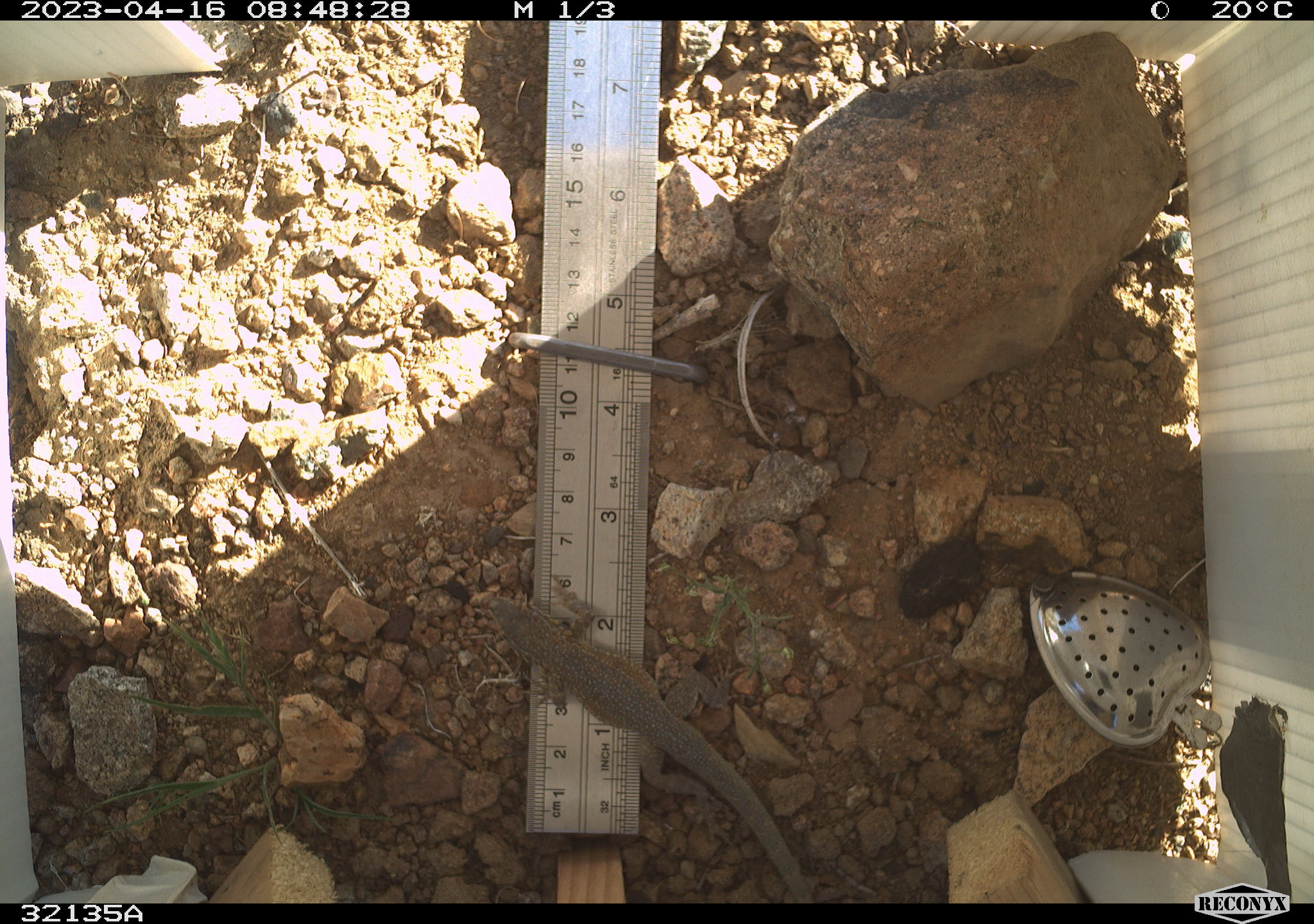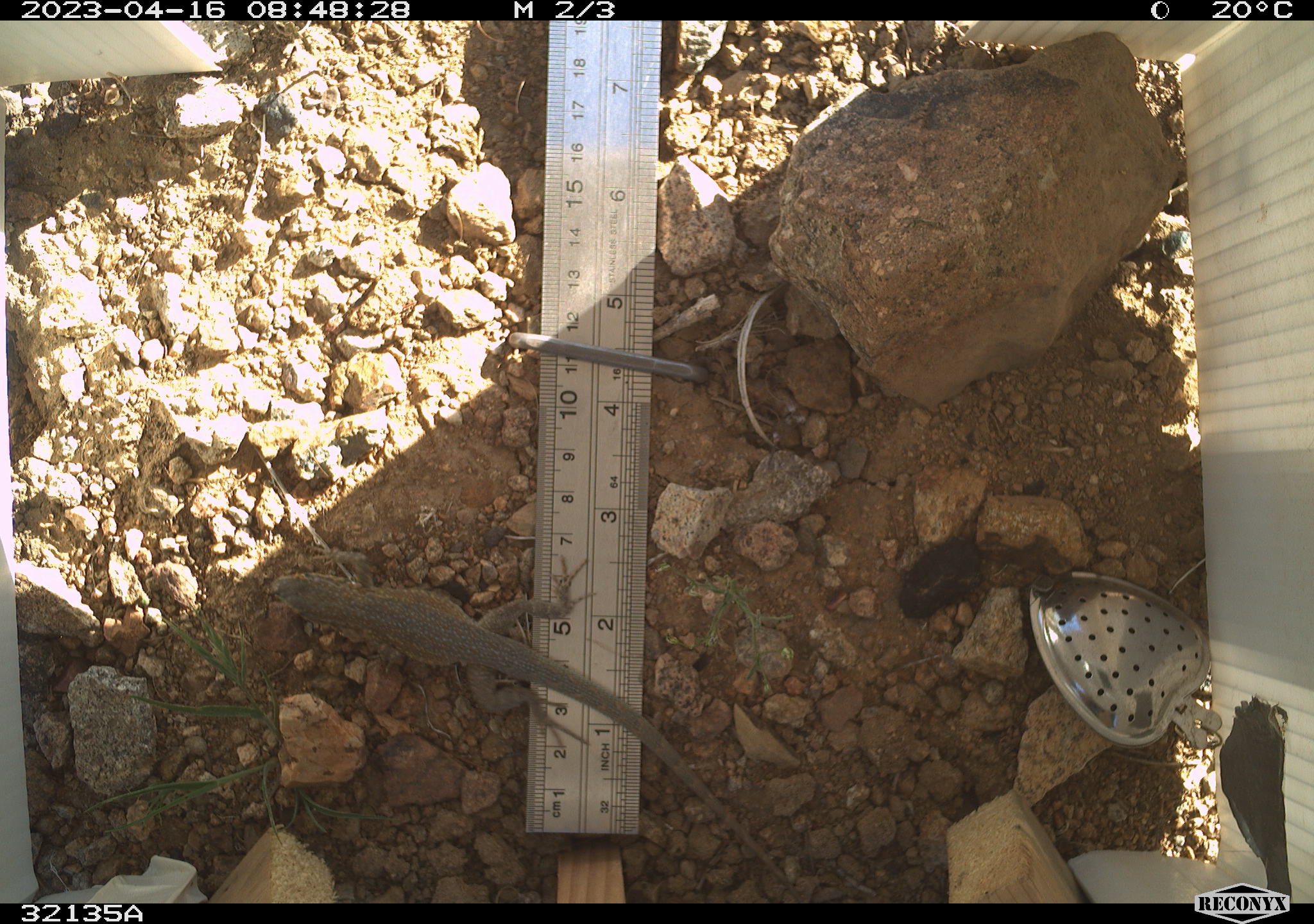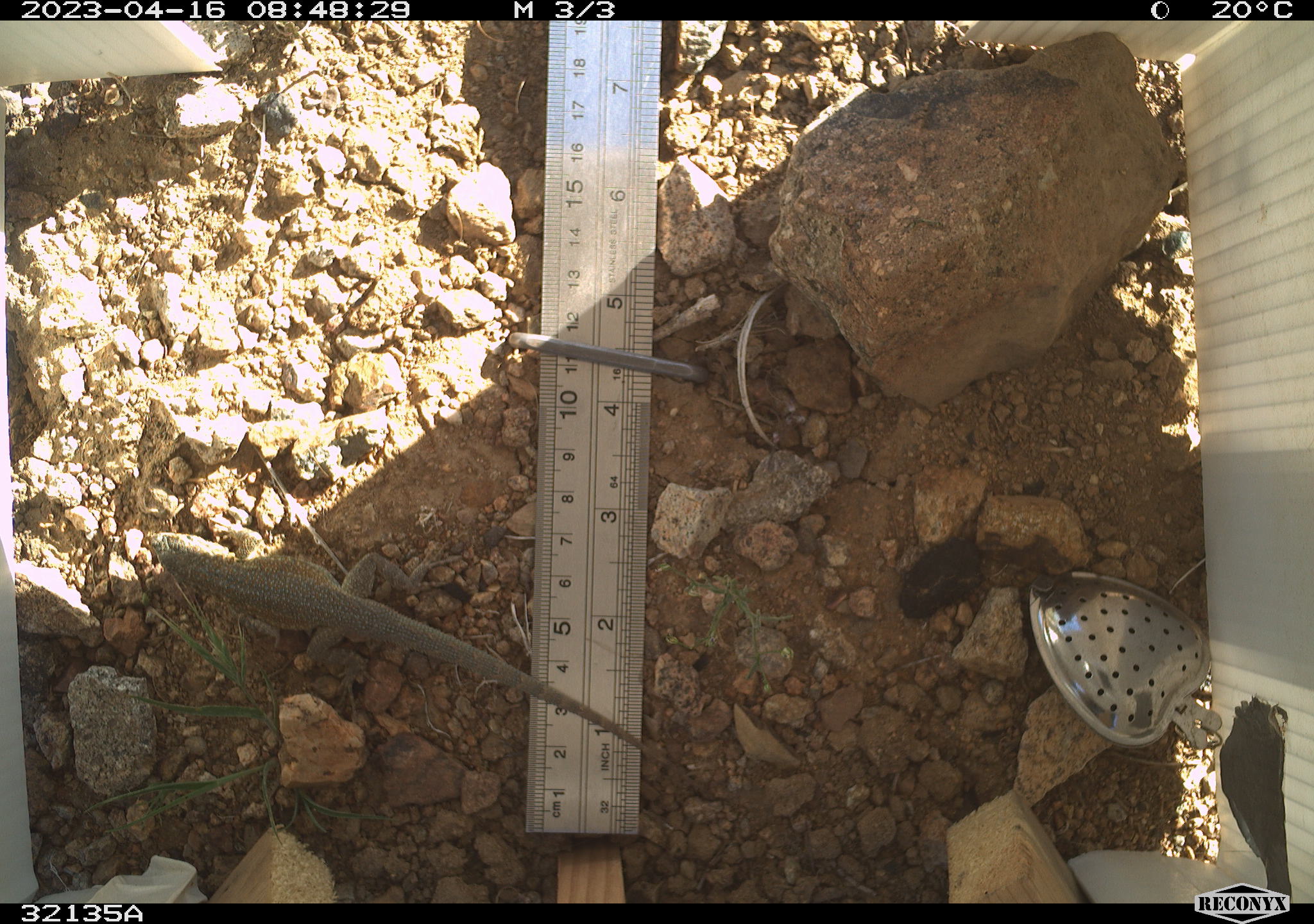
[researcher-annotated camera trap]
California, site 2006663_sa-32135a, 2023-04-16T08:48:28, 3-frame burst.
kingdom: Animalia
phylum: Chordata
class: Reptilia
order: Squamata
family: Phrynosomatidae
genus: Uta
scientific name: Uta stansburiana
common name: common side-blotched lizard